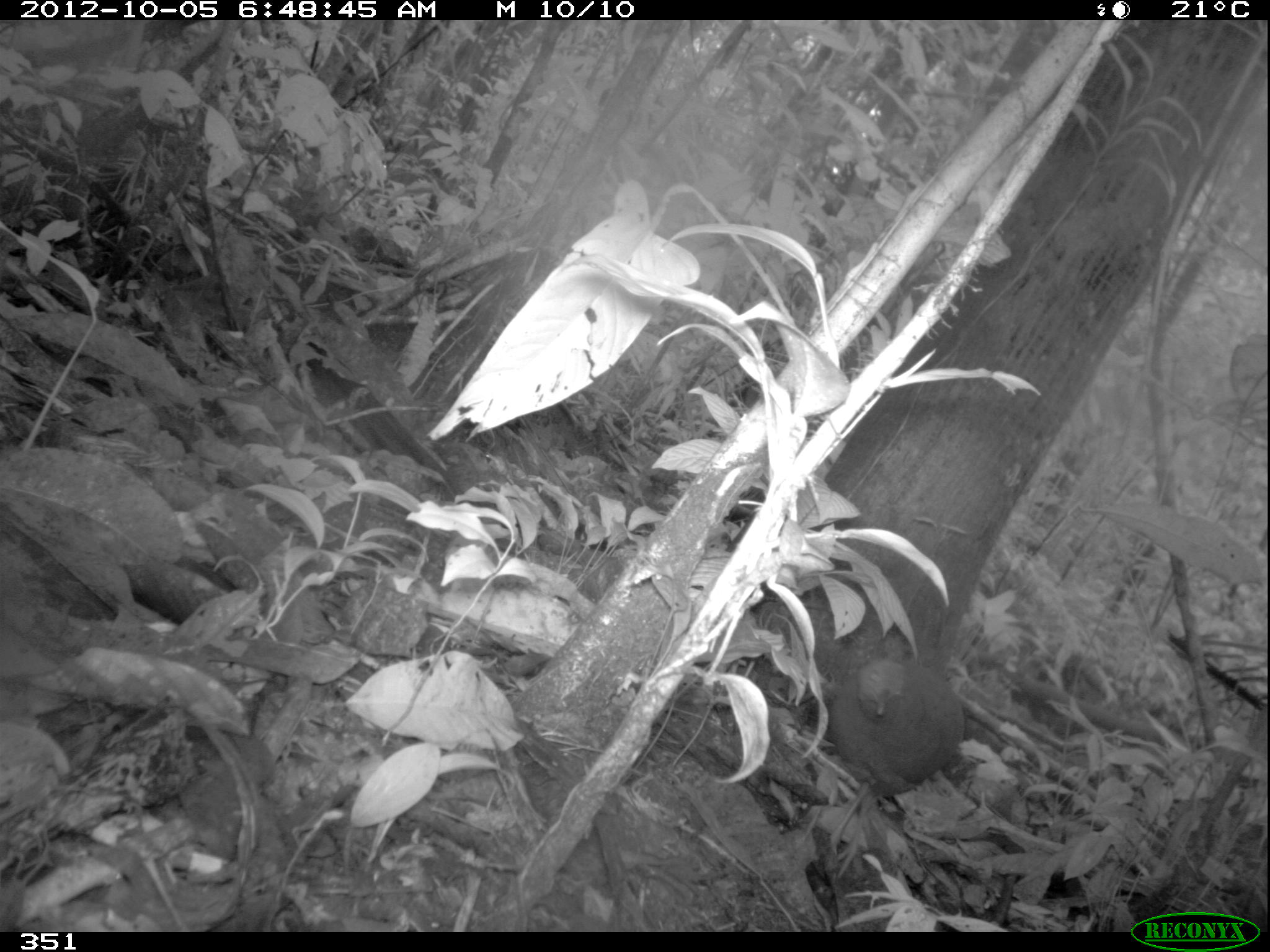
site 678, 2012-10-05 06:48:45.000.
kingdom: Animalia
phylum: Chordata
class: Aves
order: Galliformes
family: Phasianidae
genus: Alectoris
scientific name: Alectoris rufa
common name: red-legged partridge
Alectoris rufa (red-legged partridge).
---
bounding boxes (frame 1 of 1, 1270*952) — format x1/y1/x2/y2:
alectoris rufa: 828/655/963/876